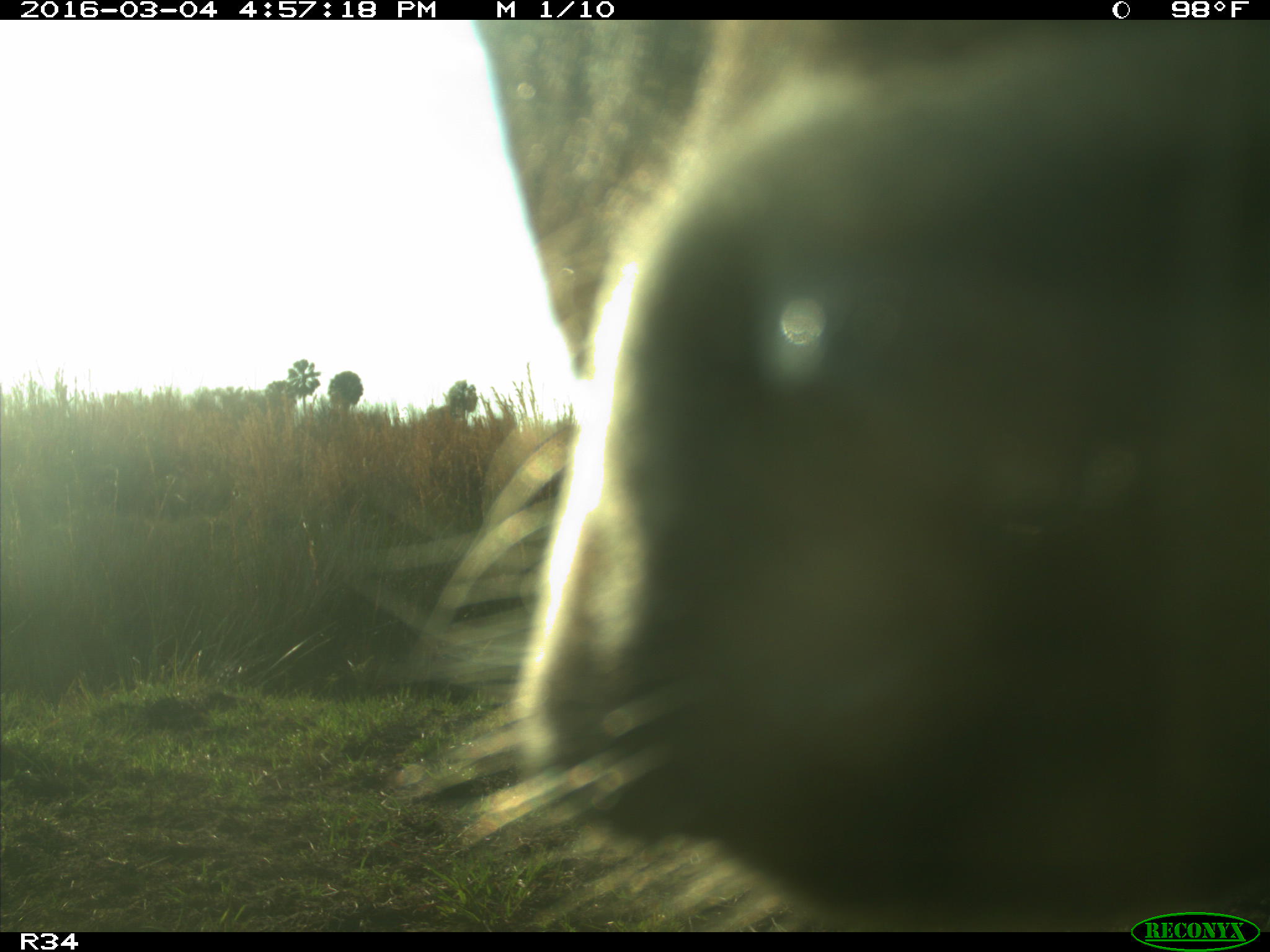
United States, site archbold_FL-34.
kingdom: Animalia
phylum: Chordata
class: Mammalia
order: Artiodactyla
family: Bovidae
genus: Bos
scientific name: Bos taurus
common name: domestic cow